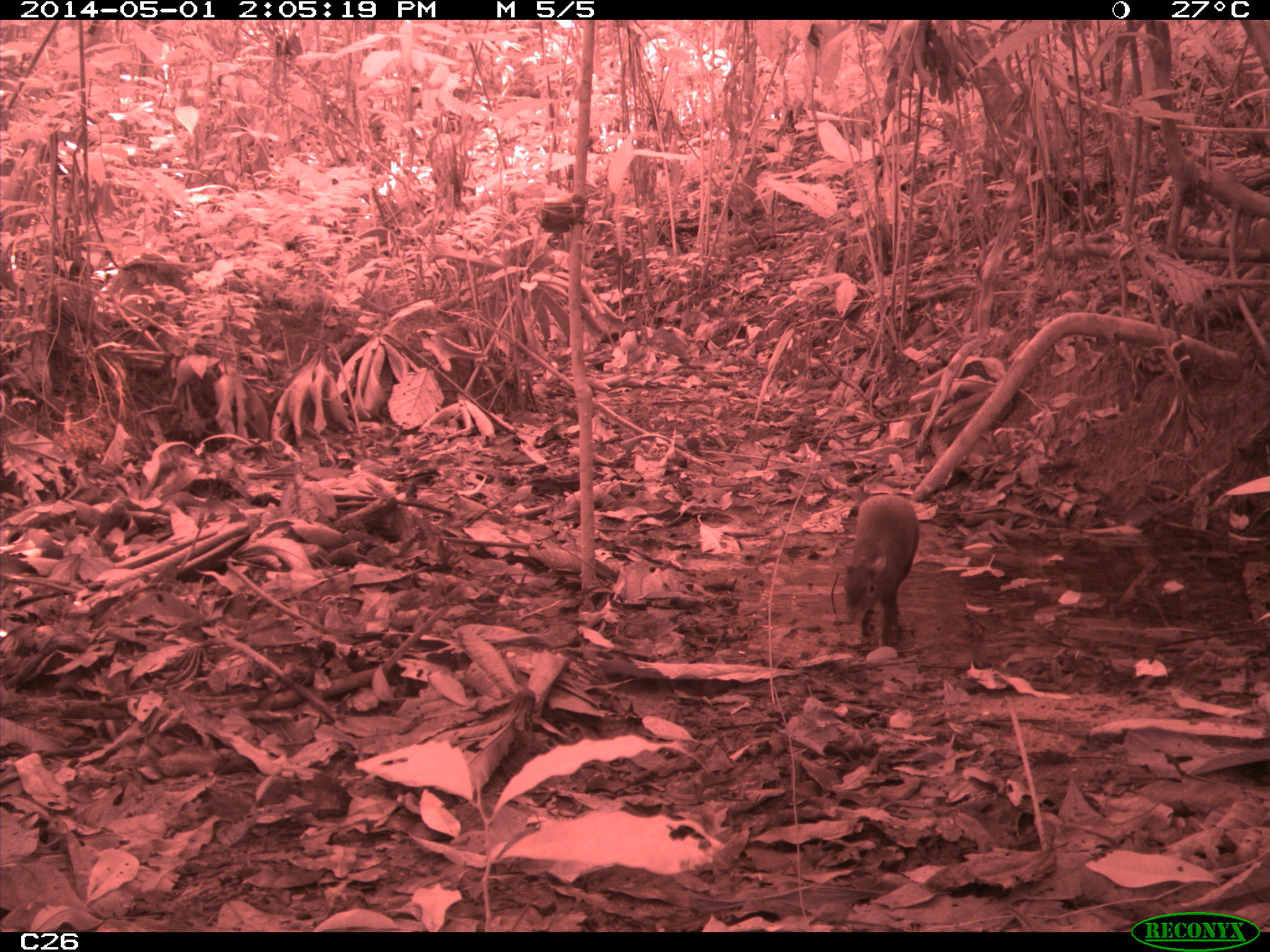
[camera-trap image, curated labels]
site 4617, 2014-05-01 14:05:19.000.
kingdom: Animalia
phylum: Chordata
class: Mammalia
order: Rodentia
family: Dasyproctidae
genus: Dasyprocta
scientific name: Dasyprocta leporina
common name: red-rumped agouti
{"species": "Dasyprocta leporina (red-rumped agouti)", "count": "1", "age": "adult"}